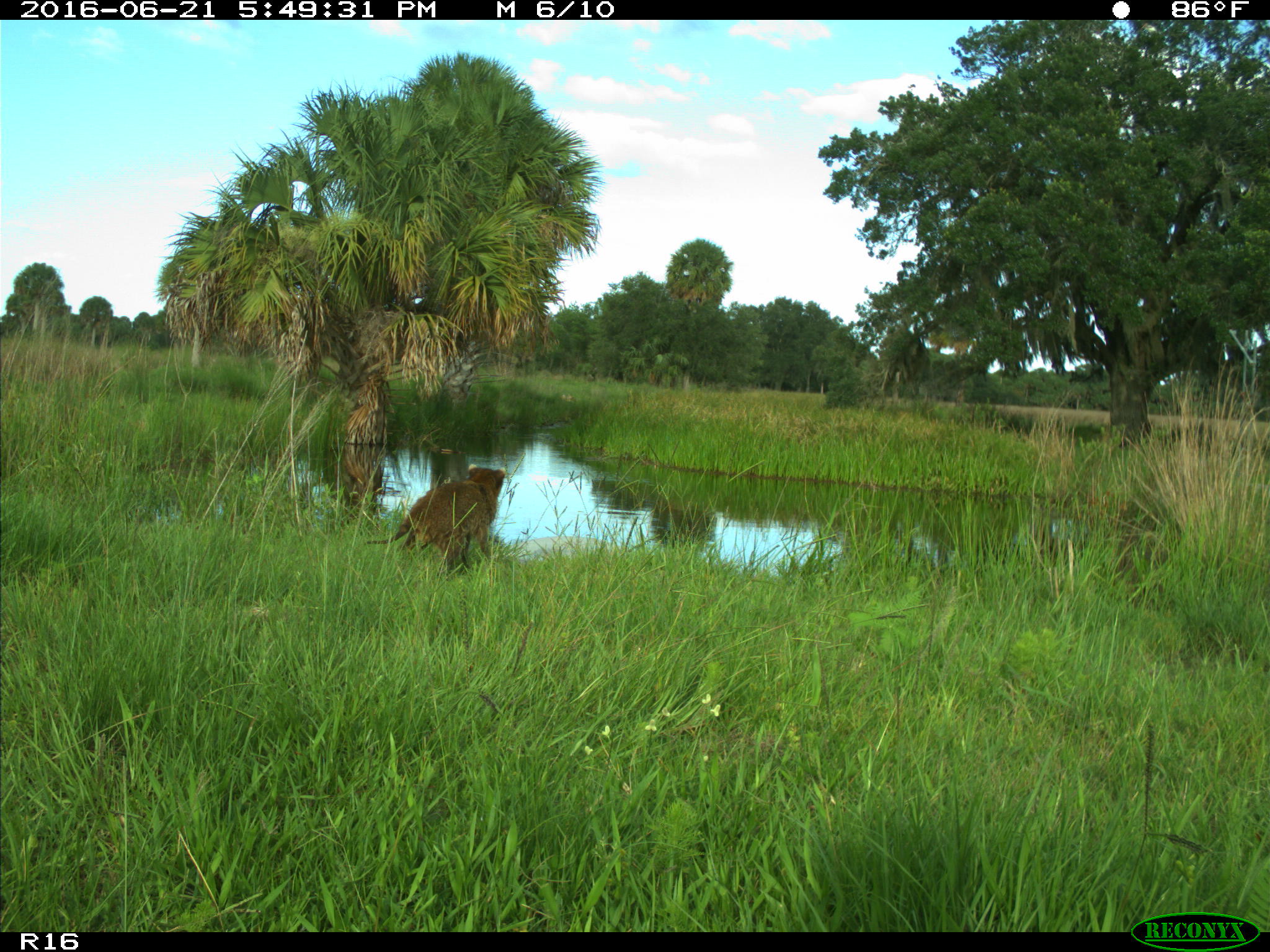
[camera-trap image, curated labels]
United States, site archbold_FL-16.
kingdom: Animalia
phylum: Chordata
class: Mammalia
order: Carnivora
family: Procyonidae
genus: Procyon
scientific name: Procyon lotor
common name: common raccoon